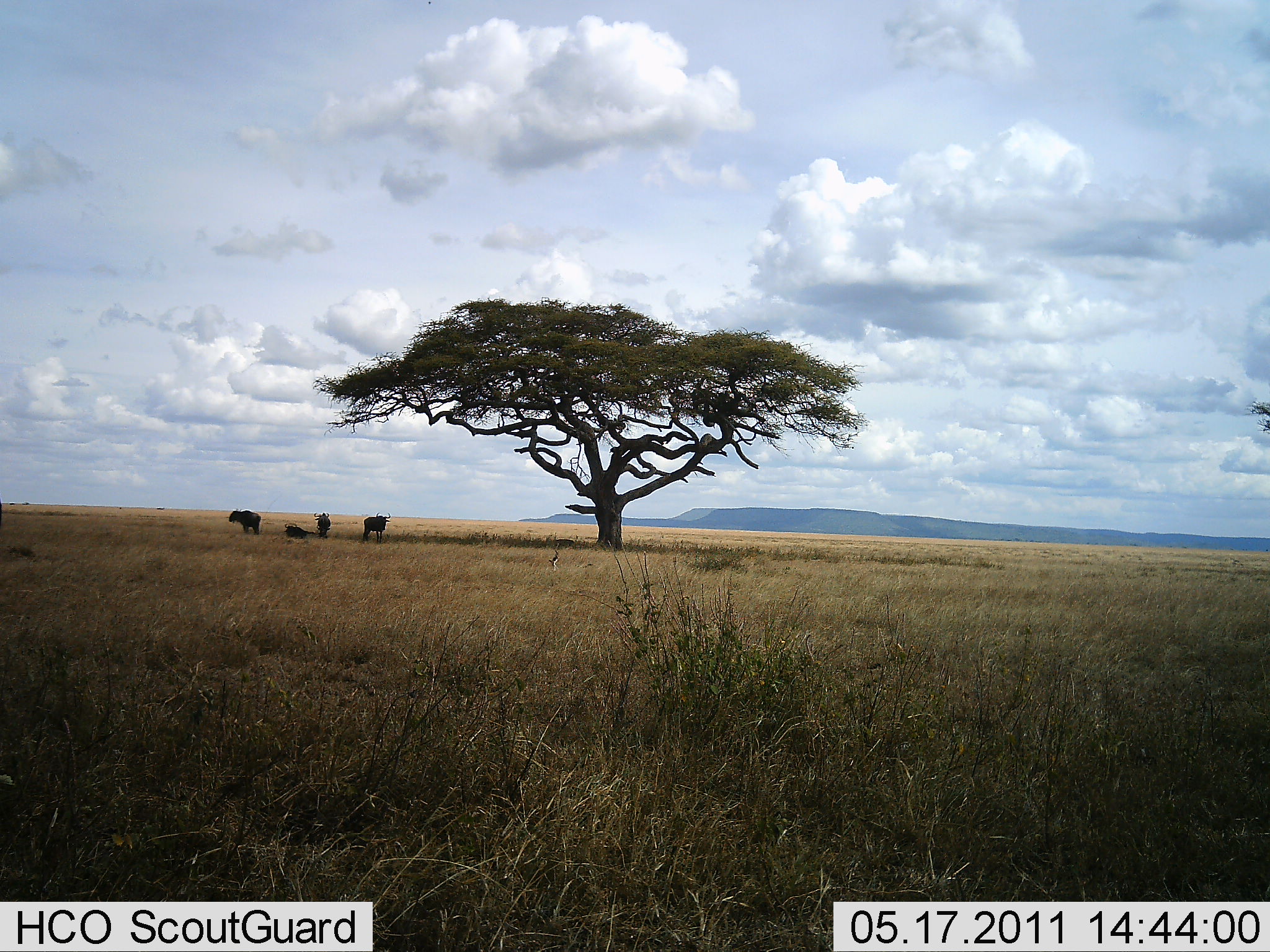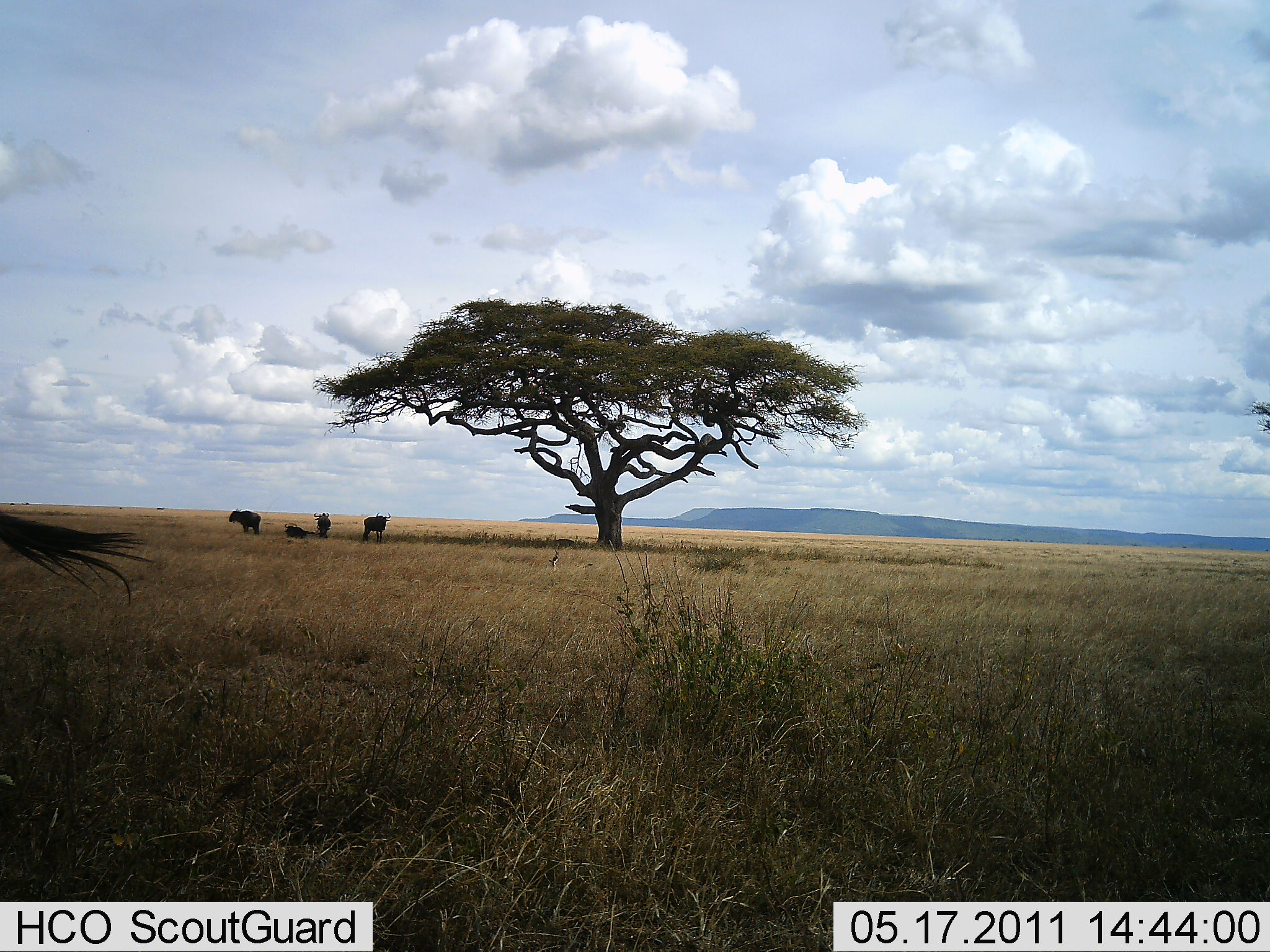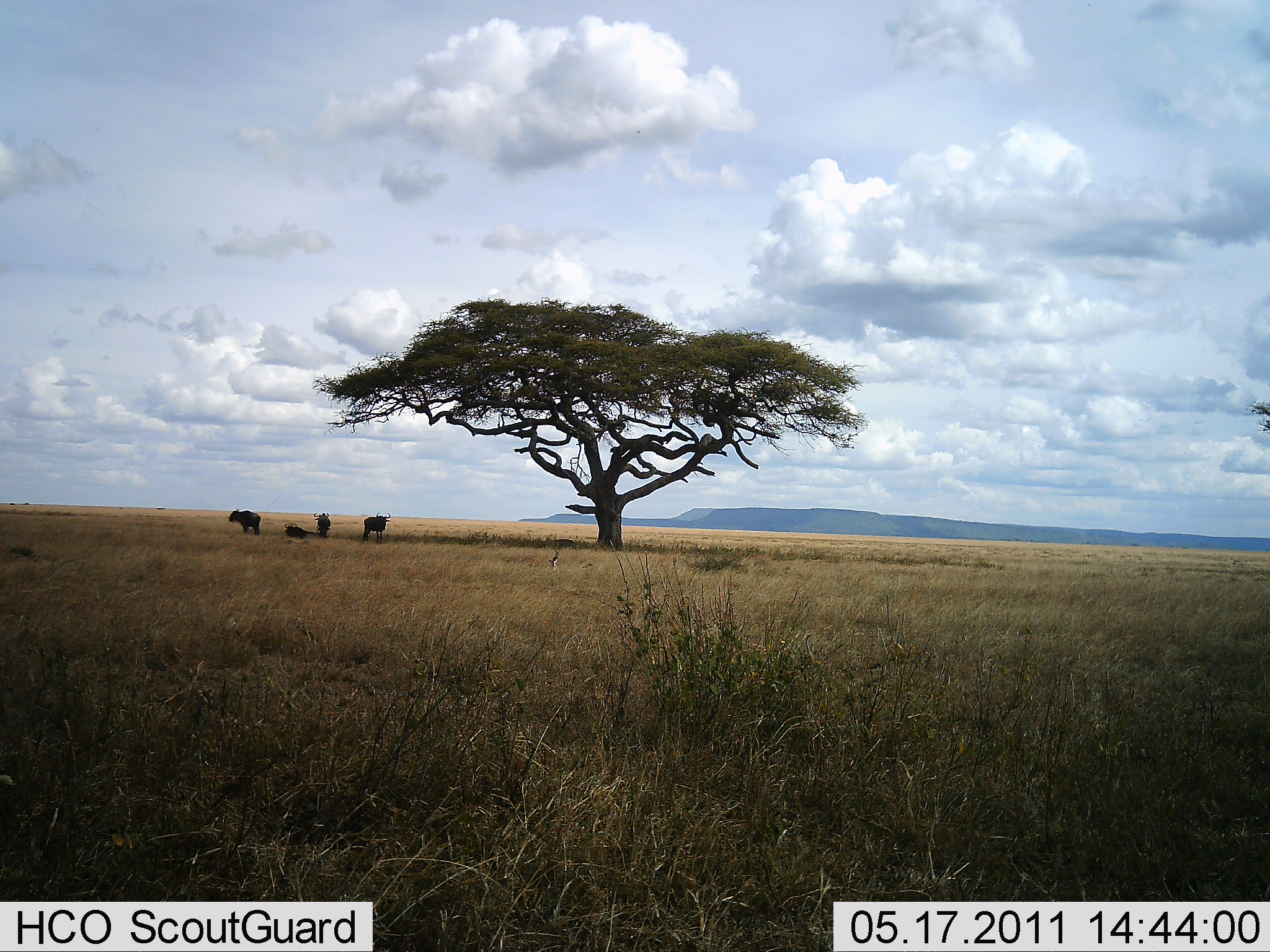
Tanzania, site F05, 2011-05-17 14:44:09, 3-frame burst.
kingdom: Animalia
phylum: Chordata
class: Mammalia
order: Artiodactyla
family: Bovidae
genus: Connochaetes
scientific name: Connochaetes taurinus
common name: blue wildebeest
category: wildebeest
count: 5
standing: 73%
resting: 82%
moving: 36%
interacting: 0%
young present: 0%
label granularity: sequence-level